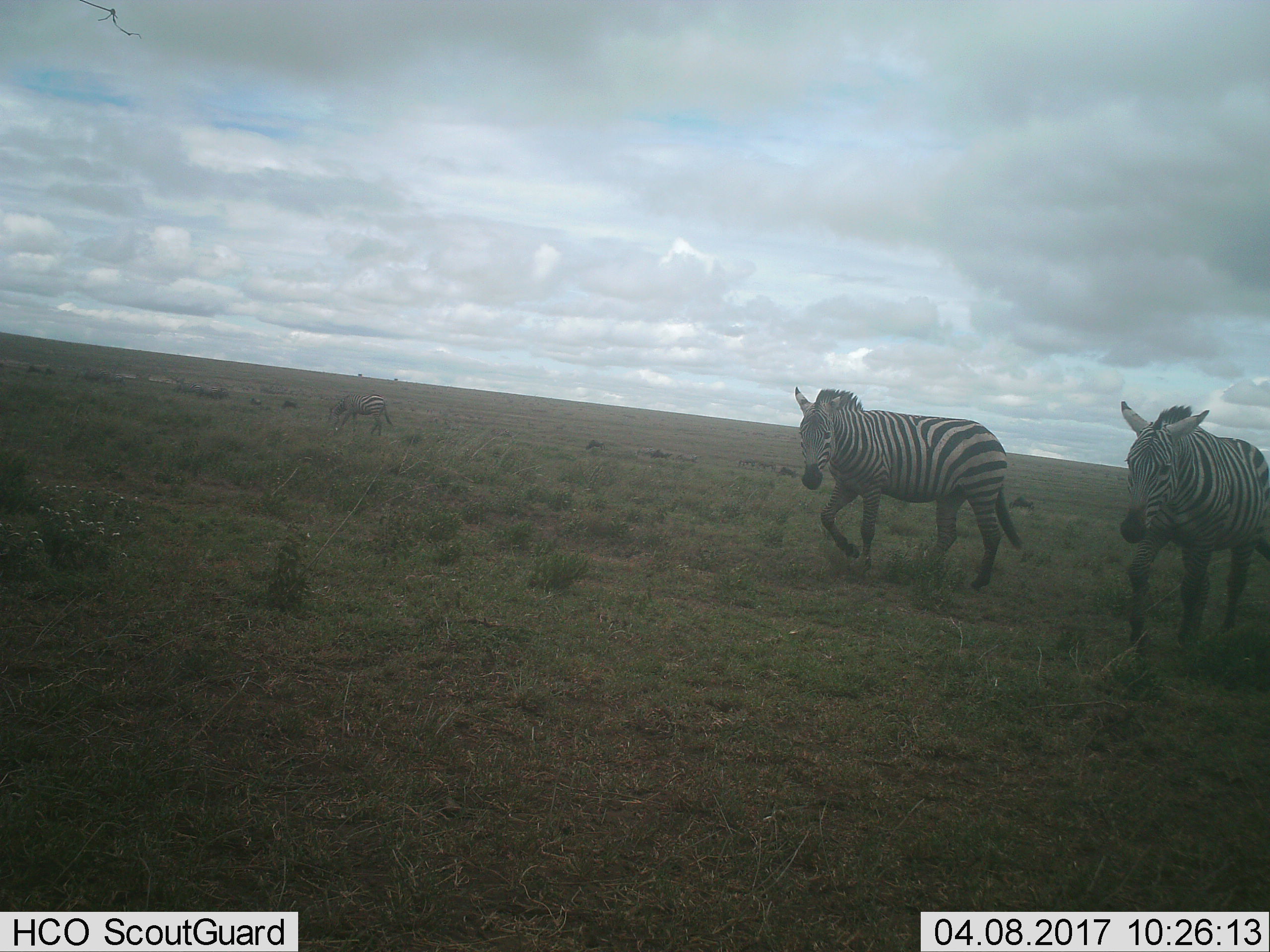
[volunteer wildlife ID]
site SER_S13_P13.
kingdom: Animalia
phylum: Chordata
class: Mammalia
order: Perissodactyla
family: Equidae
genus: Equus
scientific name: Equus quagga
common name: plains zebra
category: zebraplains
Zebraplains (plains zebra) (Equus quagga), count 2. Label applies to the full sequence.